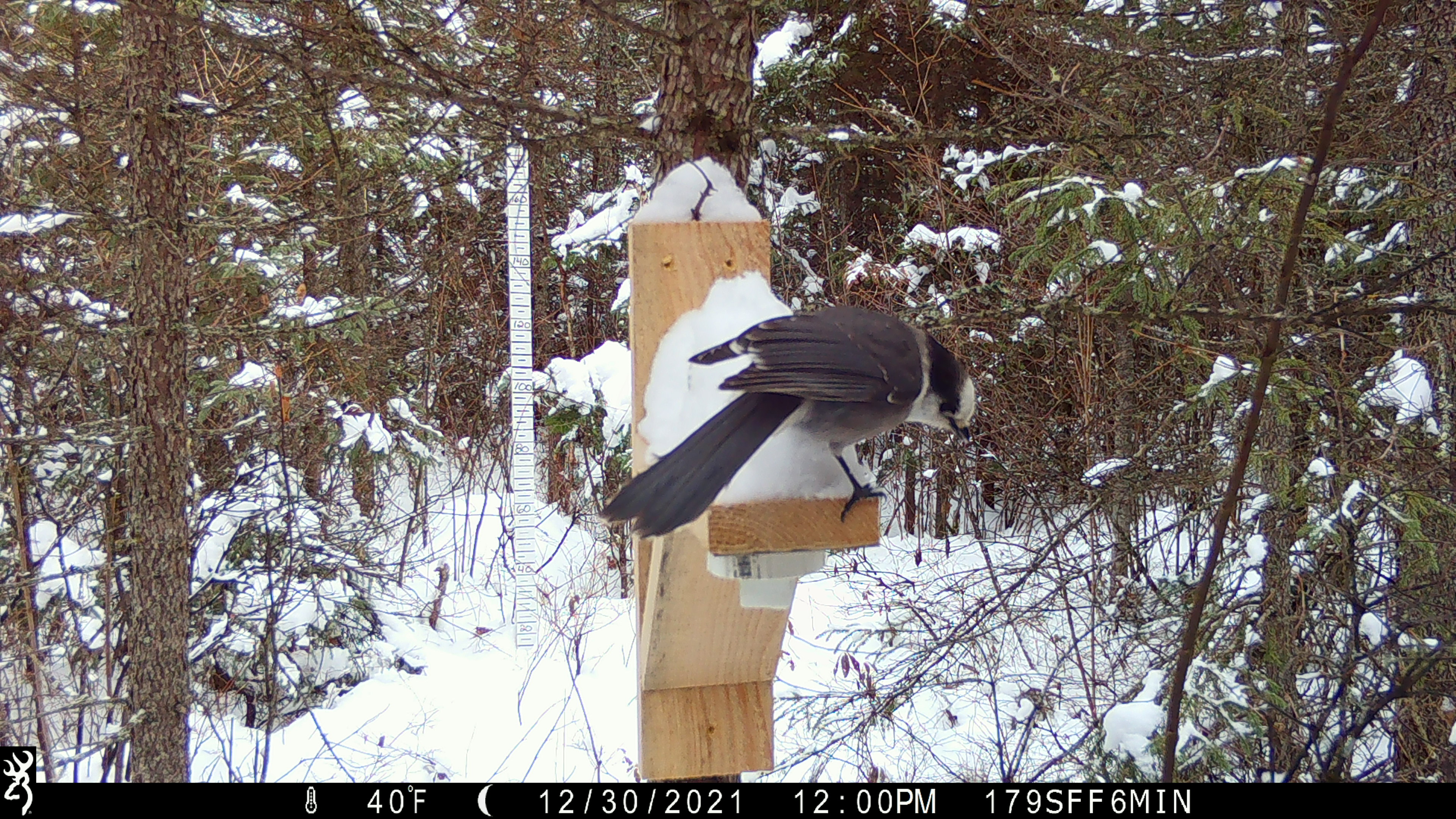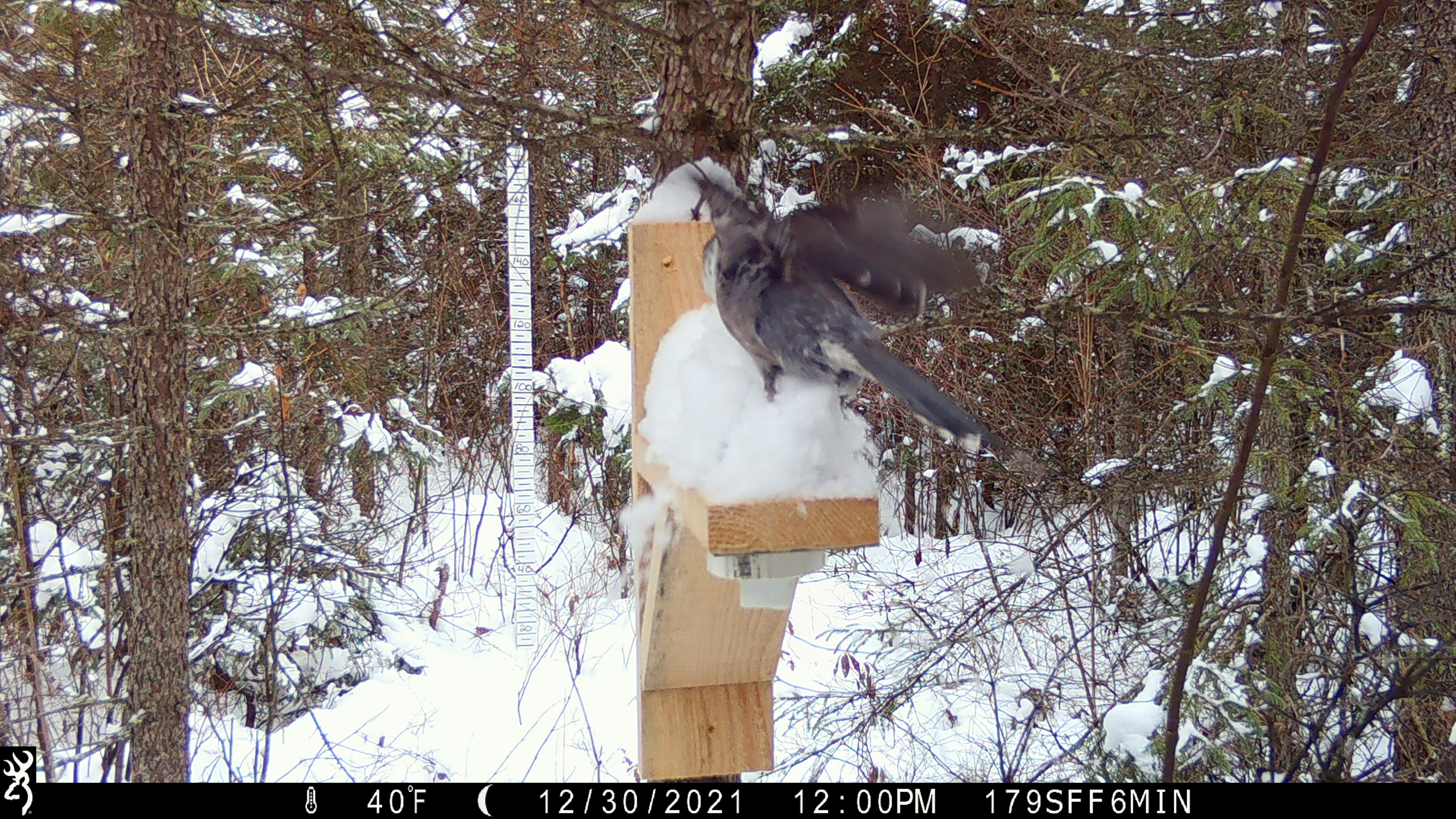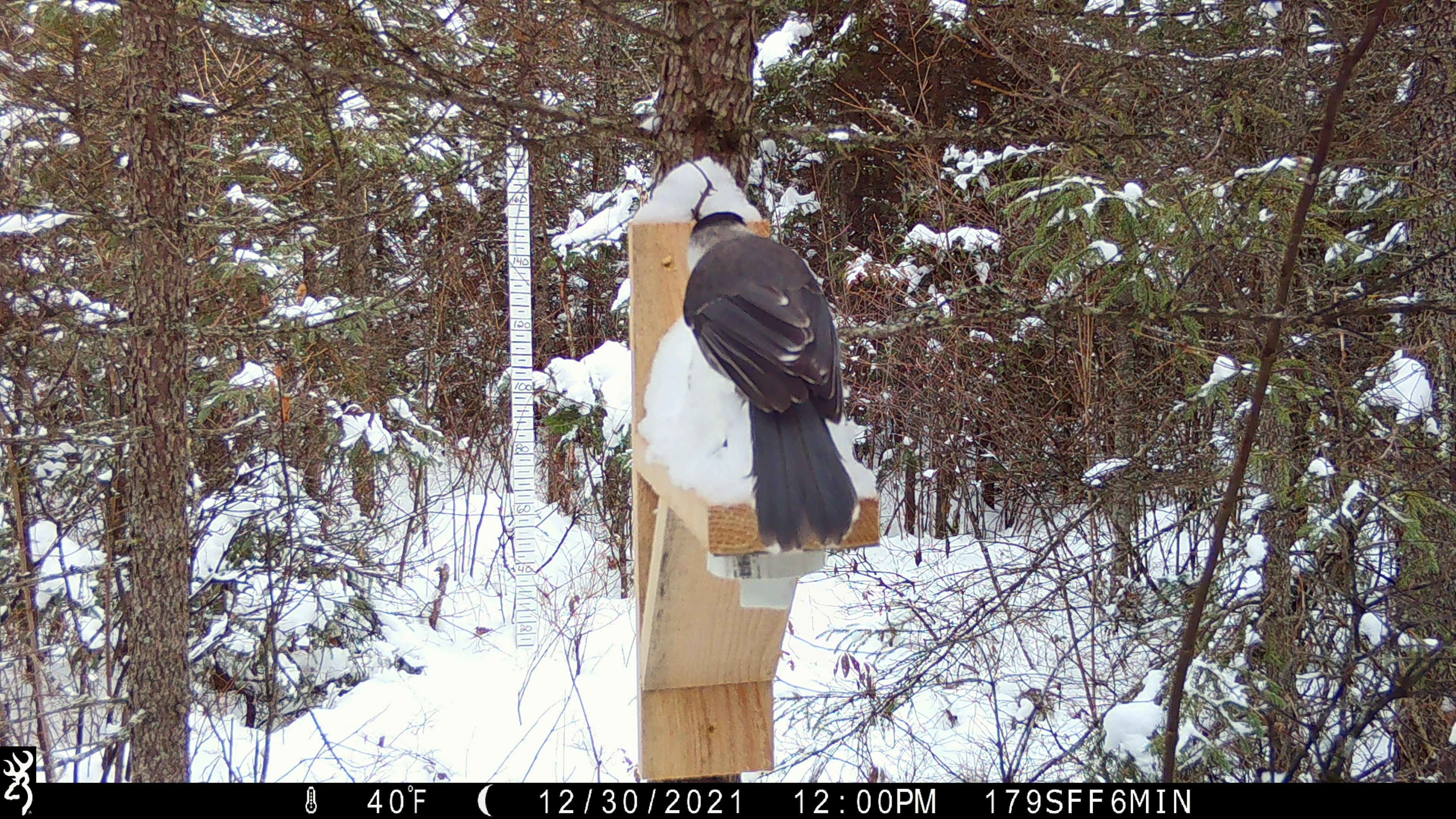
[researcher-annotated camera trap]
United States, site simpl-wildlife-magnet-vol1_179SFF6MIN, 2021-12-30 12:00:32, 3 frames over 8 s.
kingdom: Animalia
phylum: Chordata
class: Aves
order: Passeriformes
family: Corvidae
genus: Perisoreus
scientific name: Perisoreus canadensis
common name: canada jay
Canada jay (Perisoreus canadensis).